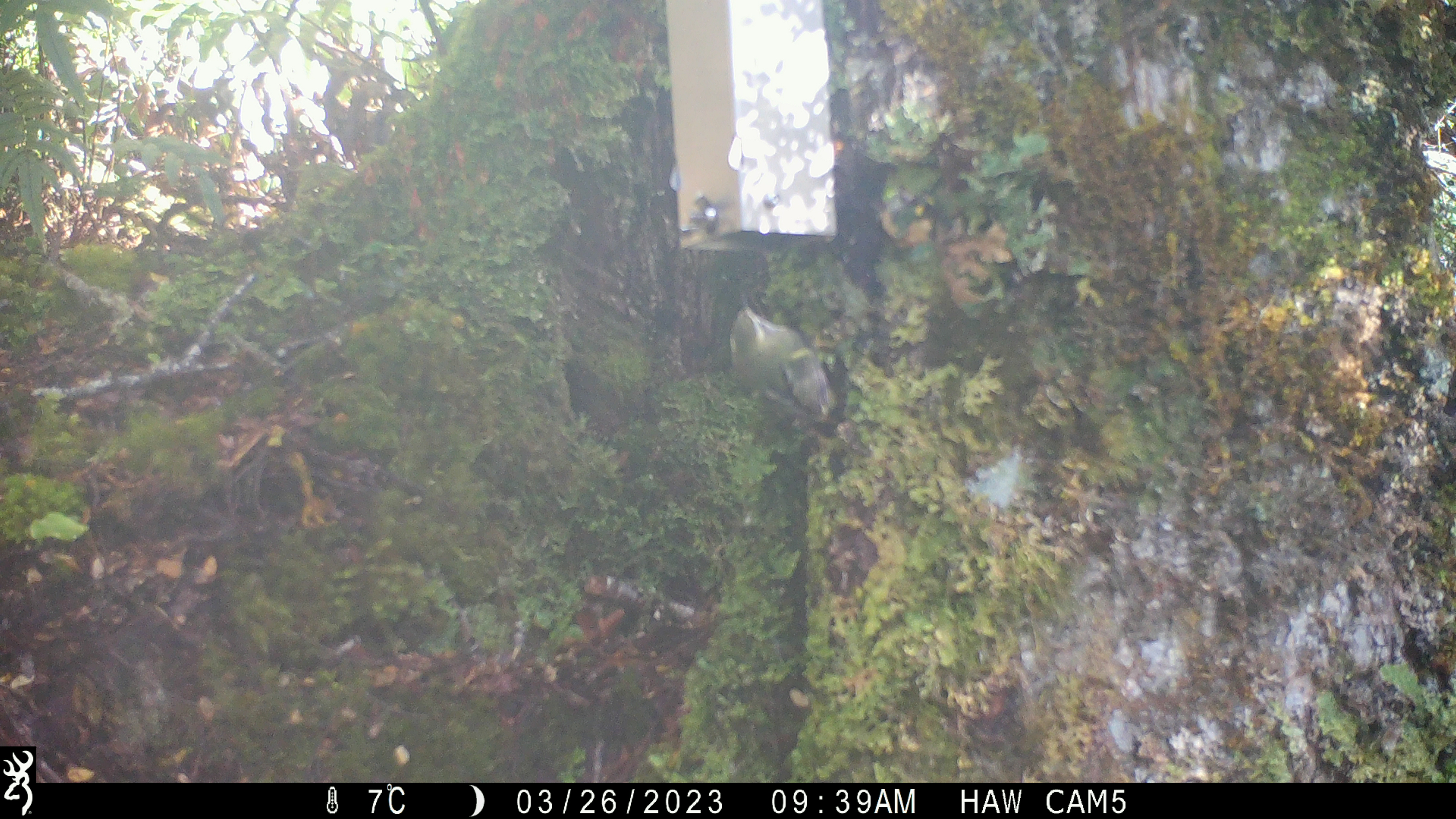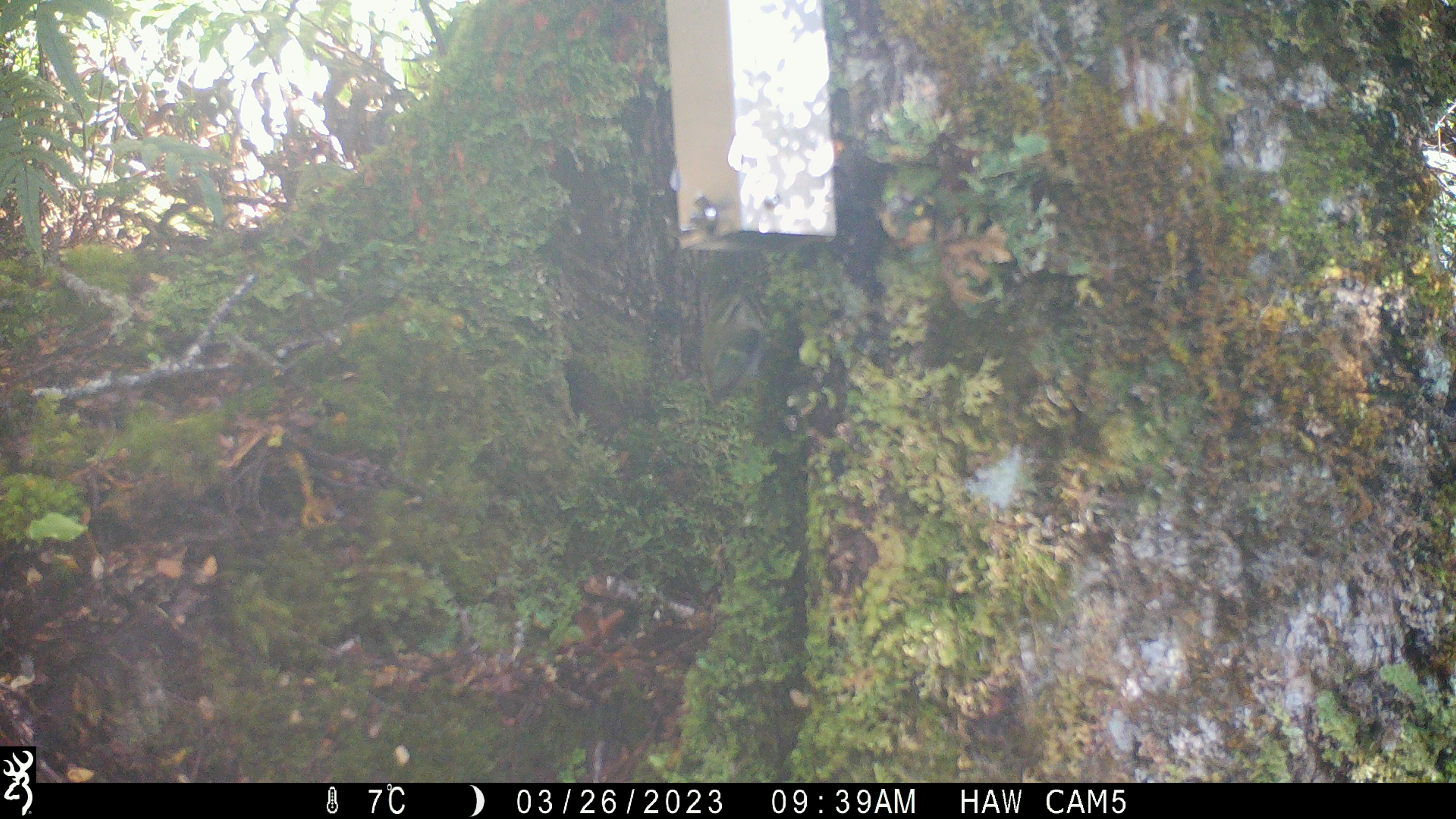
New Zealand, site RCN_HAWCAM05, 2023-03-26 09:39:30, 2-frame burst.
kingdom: Animalia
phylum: Chordata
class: Aves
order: Passeriformes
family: Acanthisittidae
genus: Acanthisitta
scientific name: Acanthisitta chloris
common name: rifleman